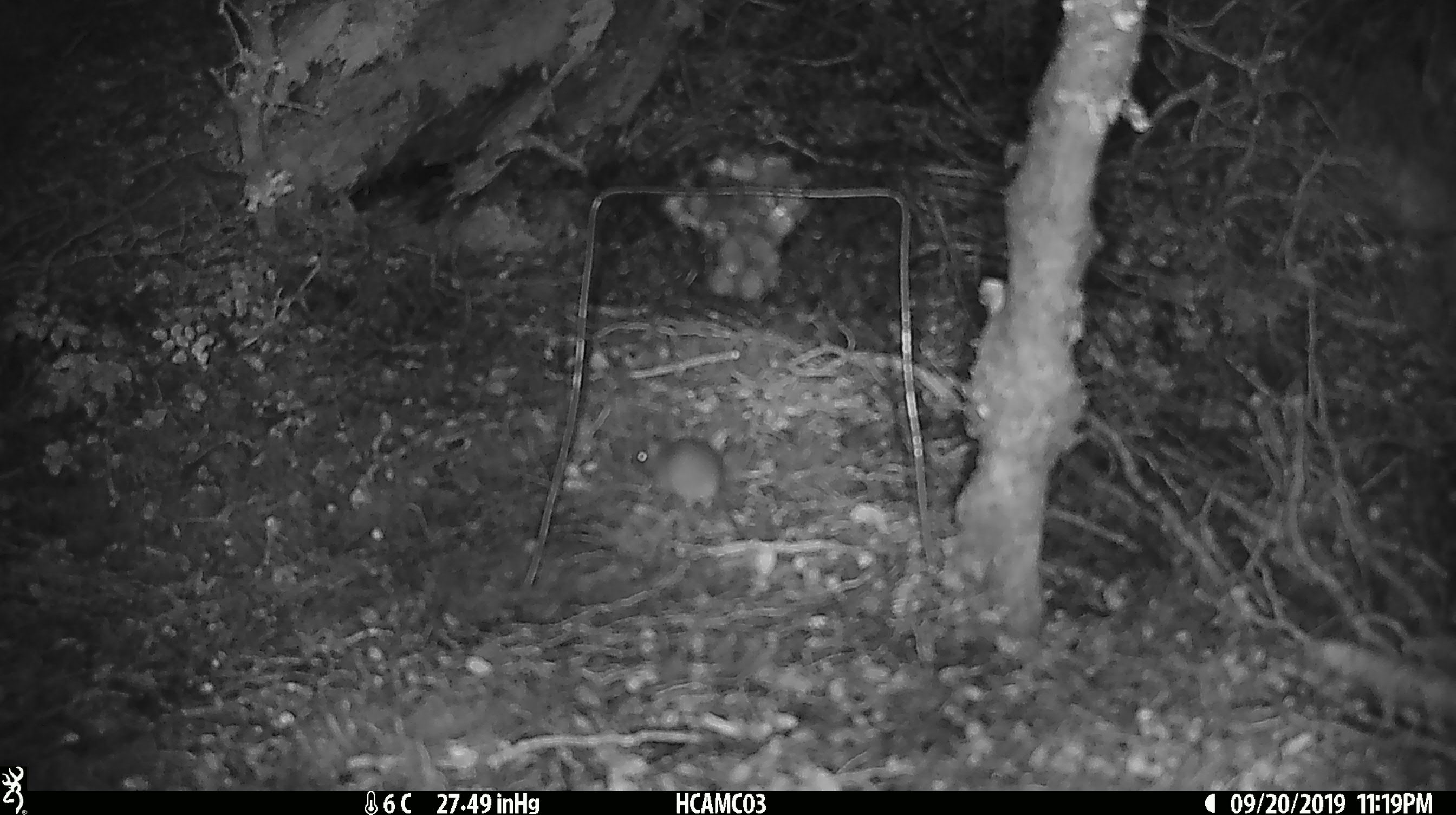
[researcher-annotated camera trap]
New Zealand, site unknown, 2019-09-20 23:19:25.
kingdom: Animalia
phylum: Chordata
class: Mammalia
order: Rodentia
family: Muridae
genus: Mus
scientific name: Mus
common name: mouse